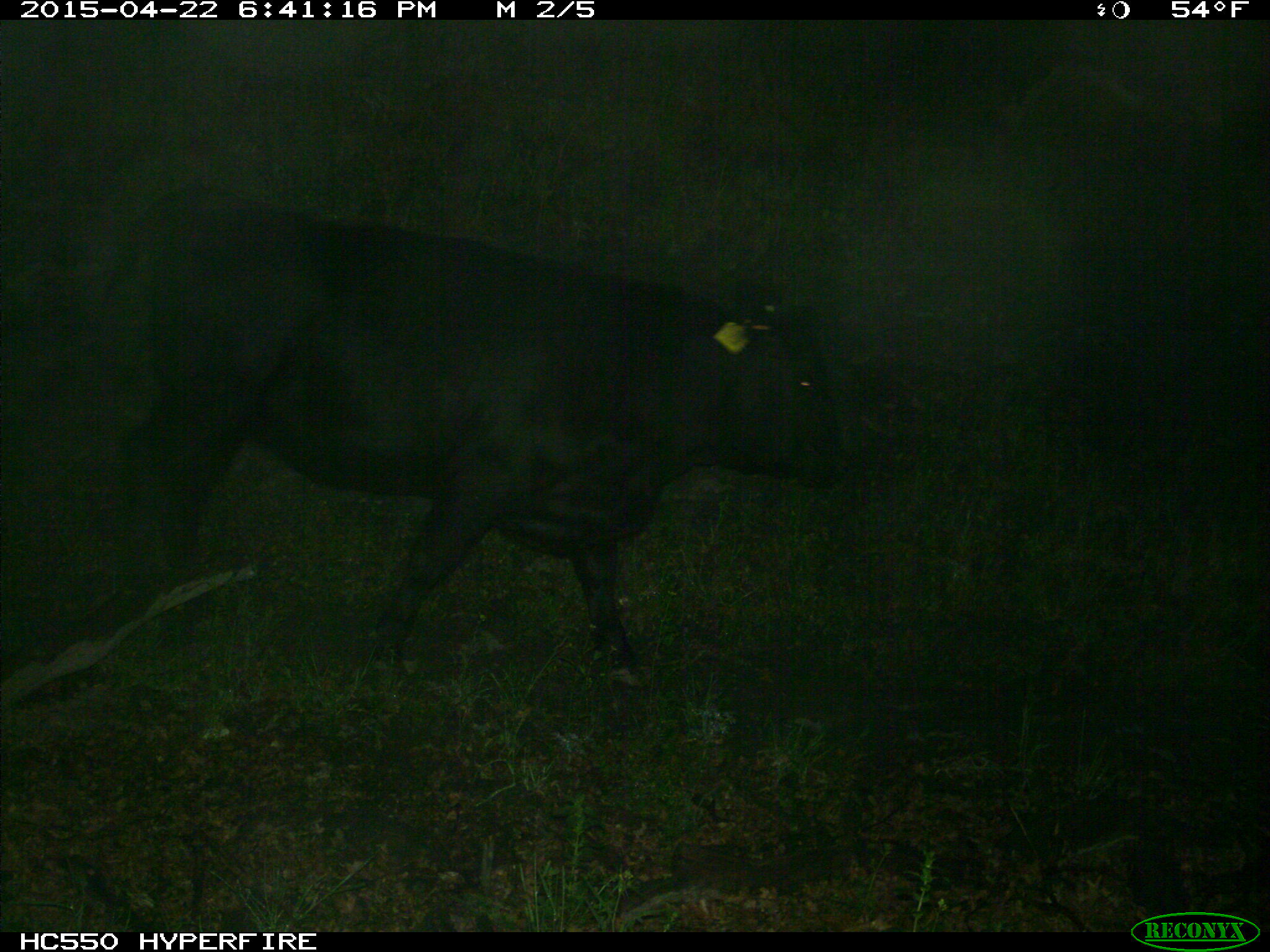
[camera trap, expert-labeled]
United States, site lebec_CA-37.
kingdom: Animalia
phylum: Chordata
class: Mammalia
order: Artiodactyla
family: Bovidae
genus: Bos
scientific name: Bos taurus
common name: domestic cow